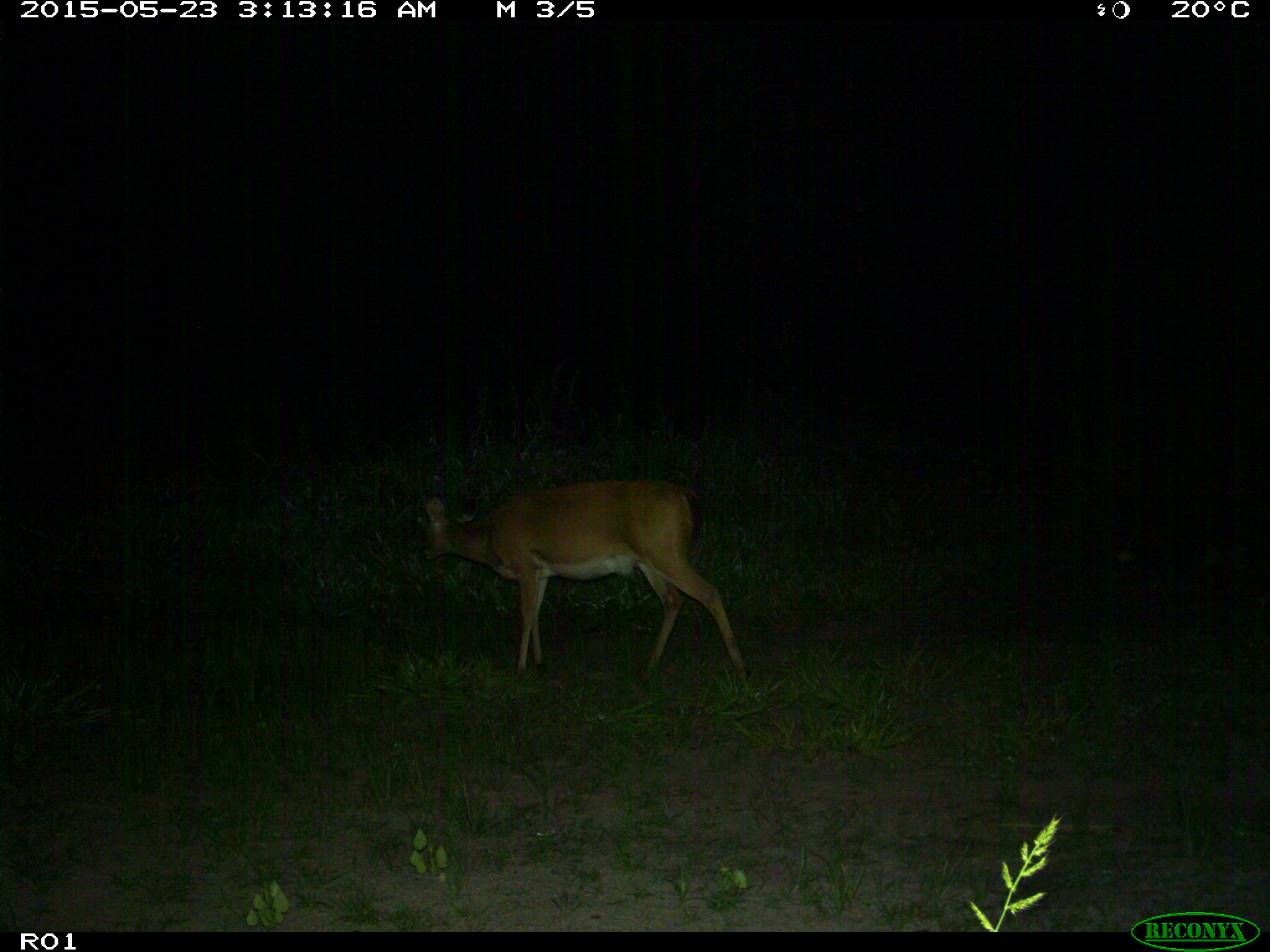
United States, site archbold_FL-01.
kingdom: Animalia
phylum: Chordata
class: Mammalia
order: Artiodactyla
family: Cervidae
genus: Odocoileus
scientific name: Odocoileus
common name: deer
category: unidentified deer